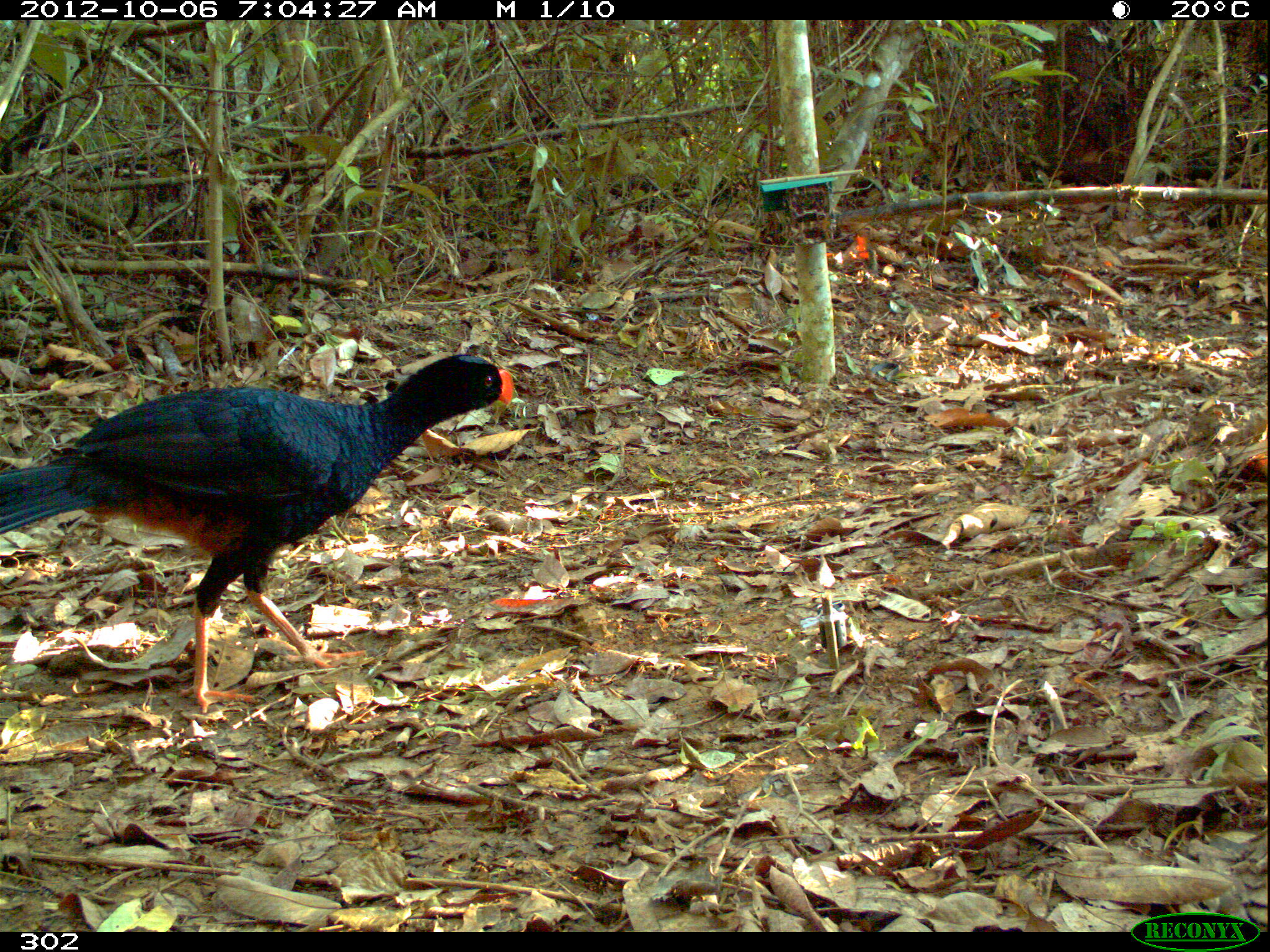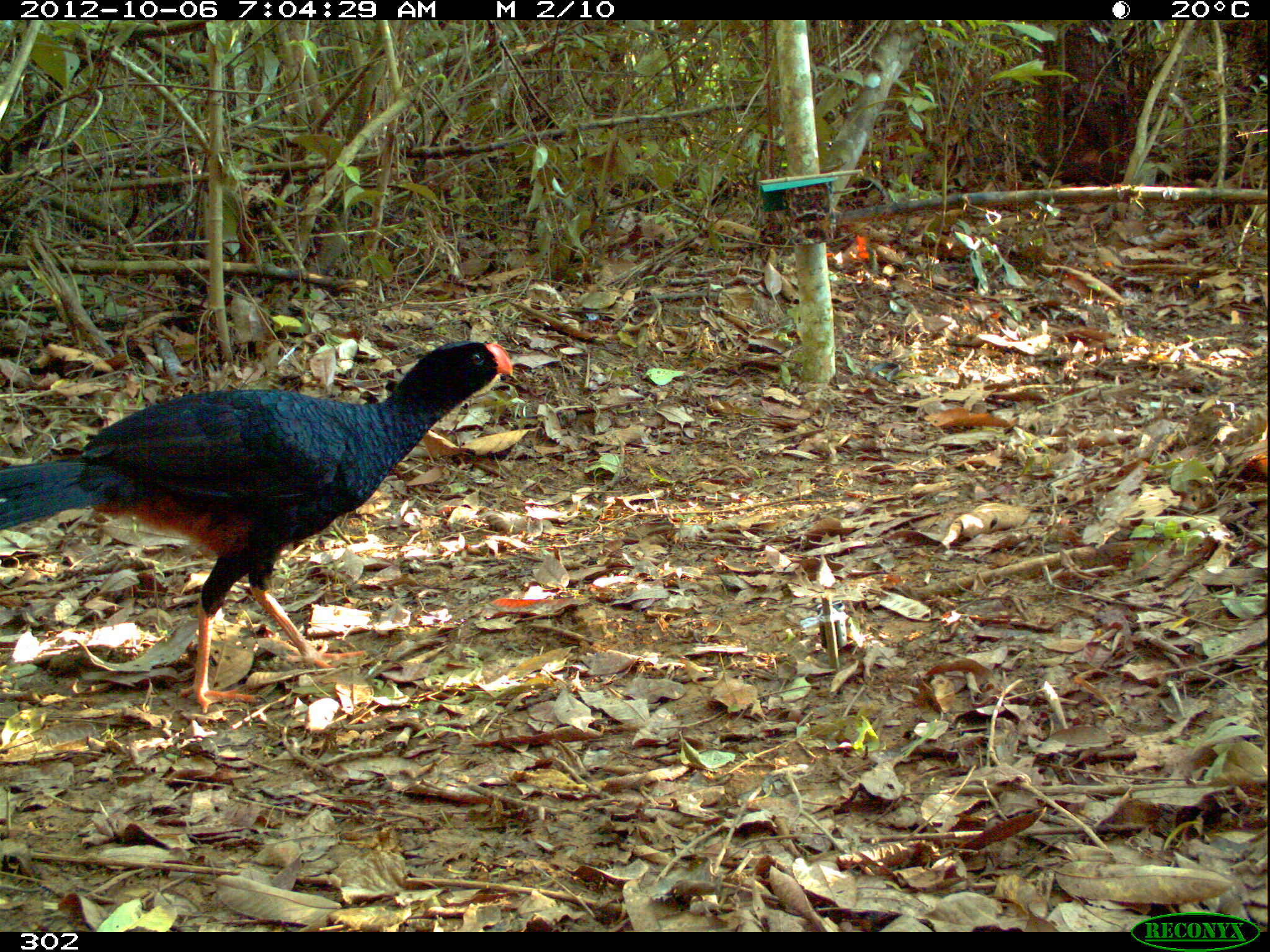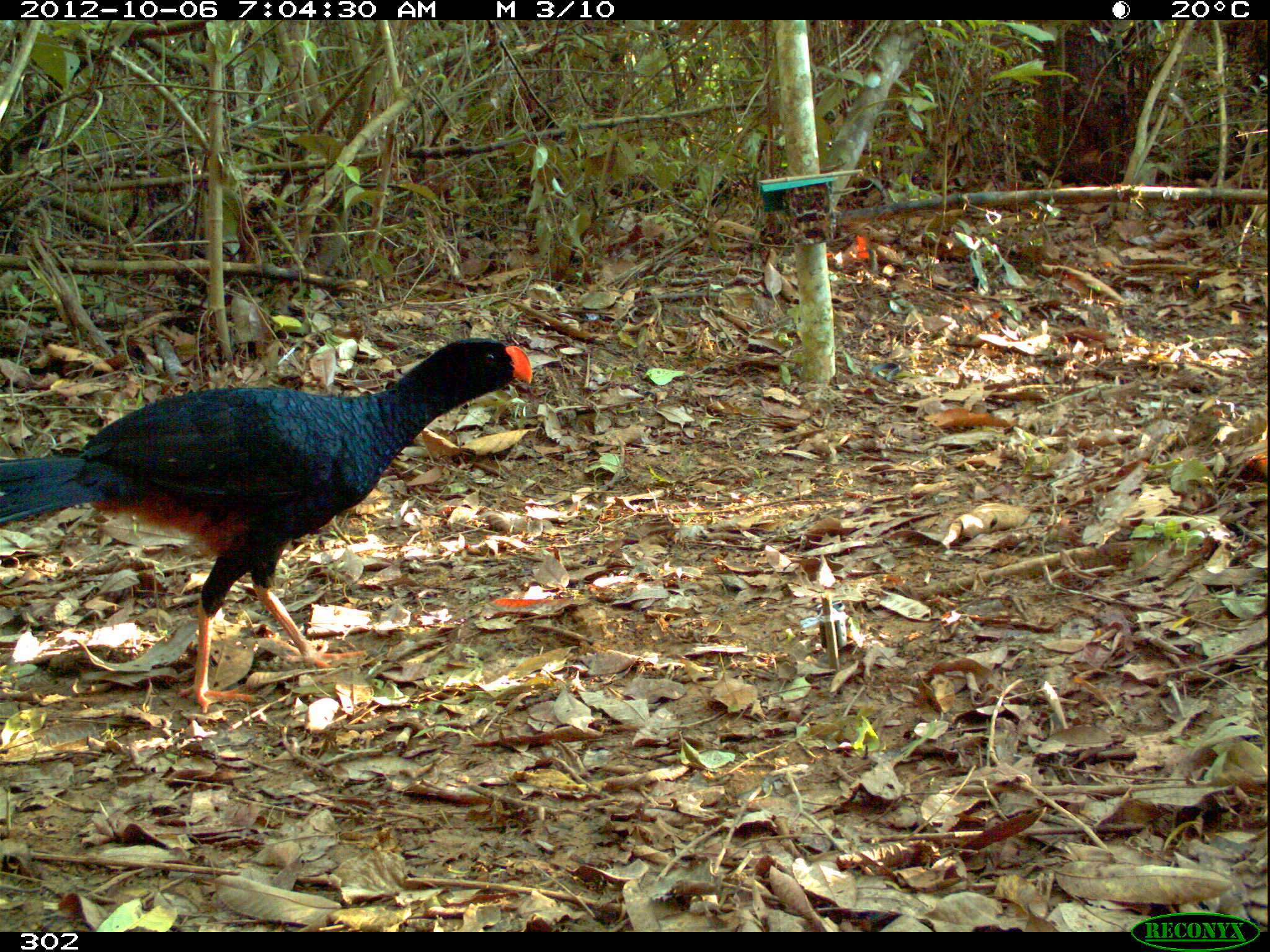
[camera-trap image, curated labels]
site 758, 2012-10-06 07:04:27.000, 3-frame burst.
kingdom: Animalia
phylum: Chordata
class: Aves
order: Galliformes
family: Cracidae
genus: Mitu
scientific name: Mitu tuberosum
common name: razor-billed curassow